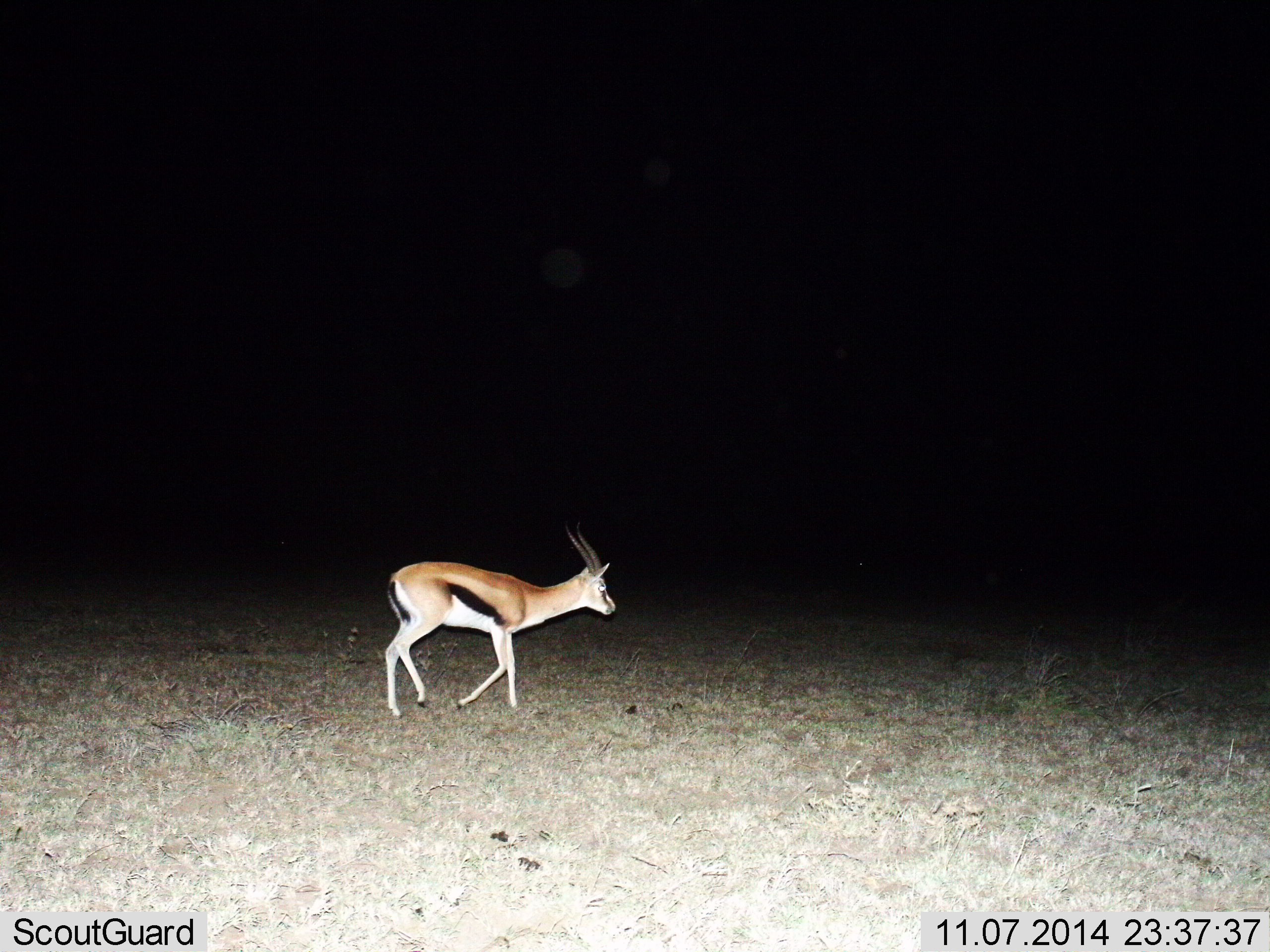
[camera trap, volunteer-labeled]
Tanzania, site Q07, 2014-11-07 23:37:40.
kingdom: Animalia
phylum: Chordata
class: Mammalia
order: Artiodactyla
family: Bovidae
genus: Eudorcas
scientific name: Eudorcas thomsonii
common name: thomson's gazelle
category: gazellethomsons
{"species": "gazellethomsons (thomson's gazelle) (Eudorcas thomsonii)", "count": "1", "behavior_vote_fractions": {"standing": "0%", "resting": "0%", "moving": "100%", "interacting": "0%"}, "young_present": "0%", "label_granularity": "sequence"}